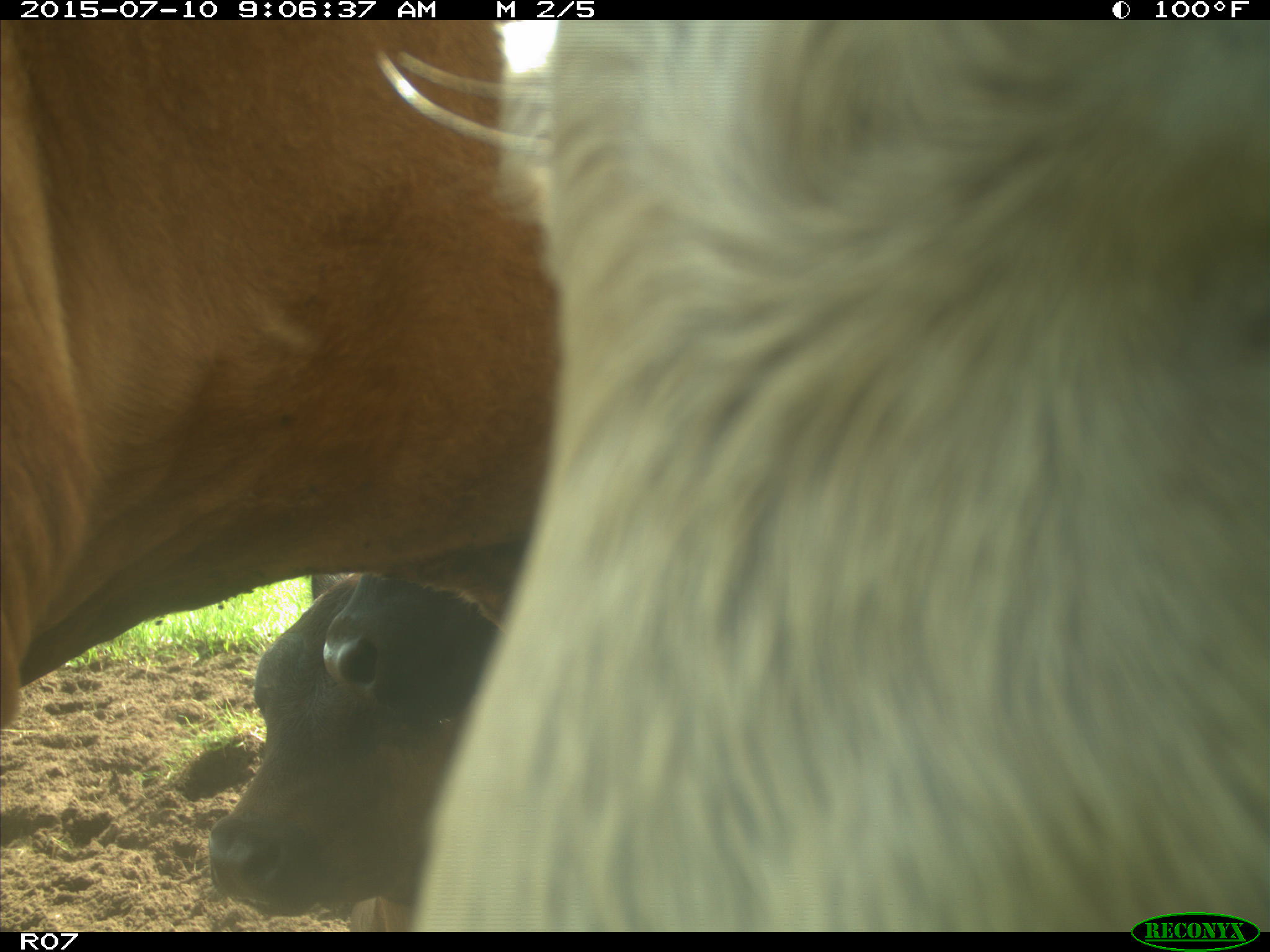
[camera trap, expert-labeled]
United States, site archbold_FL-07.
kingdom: Animalia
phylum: Chordata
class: Mammalia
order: Artiodactyla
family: Bovidae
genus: Bos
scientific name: Bos taurus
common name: domestic cow